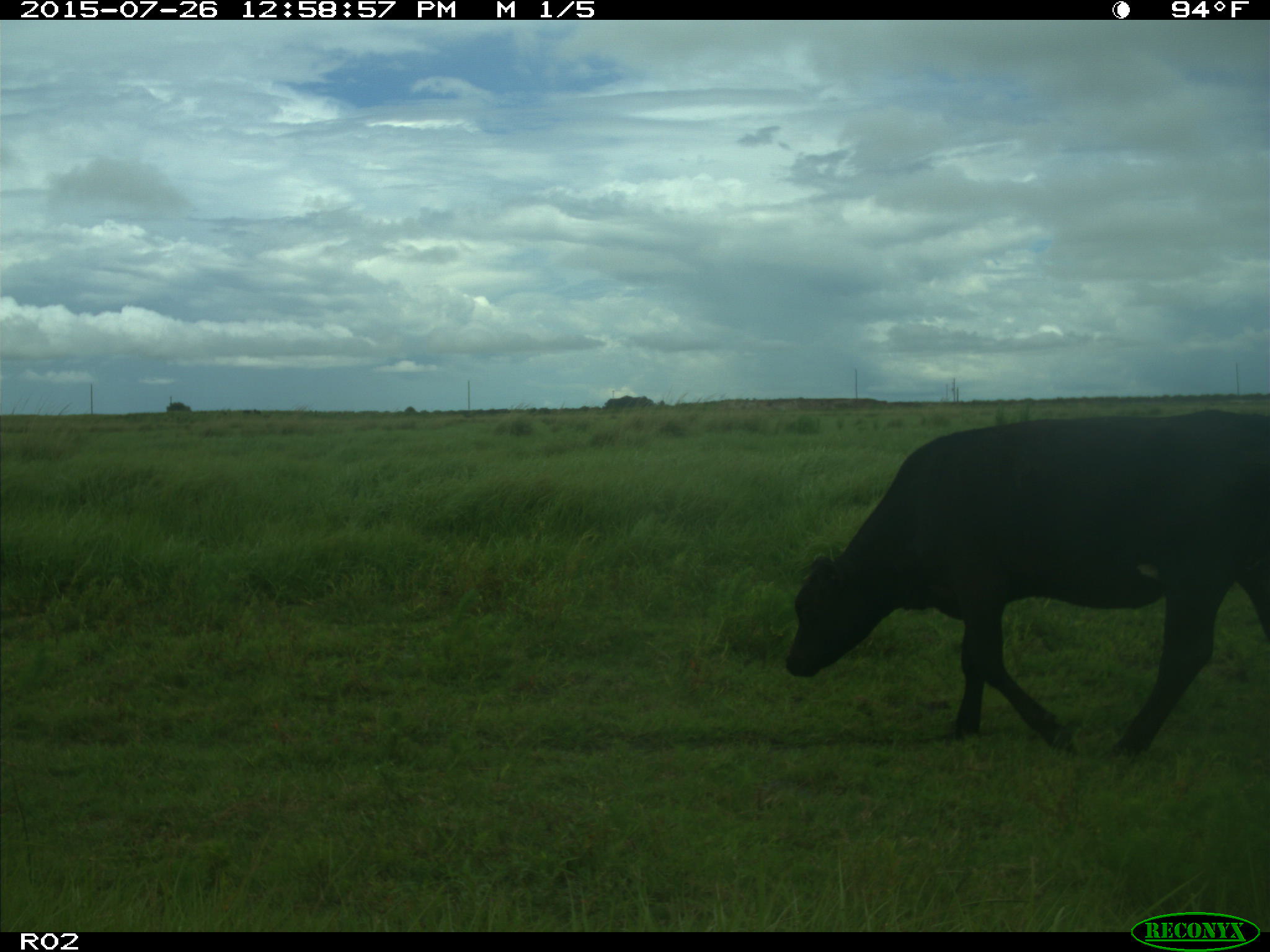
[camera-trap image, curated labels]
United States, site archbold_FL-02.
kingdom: Animalia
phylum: Chordata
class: Mammalia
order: Artiodactyla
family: Bovidae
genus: Bos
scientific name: Bos taurus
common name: domestic cow